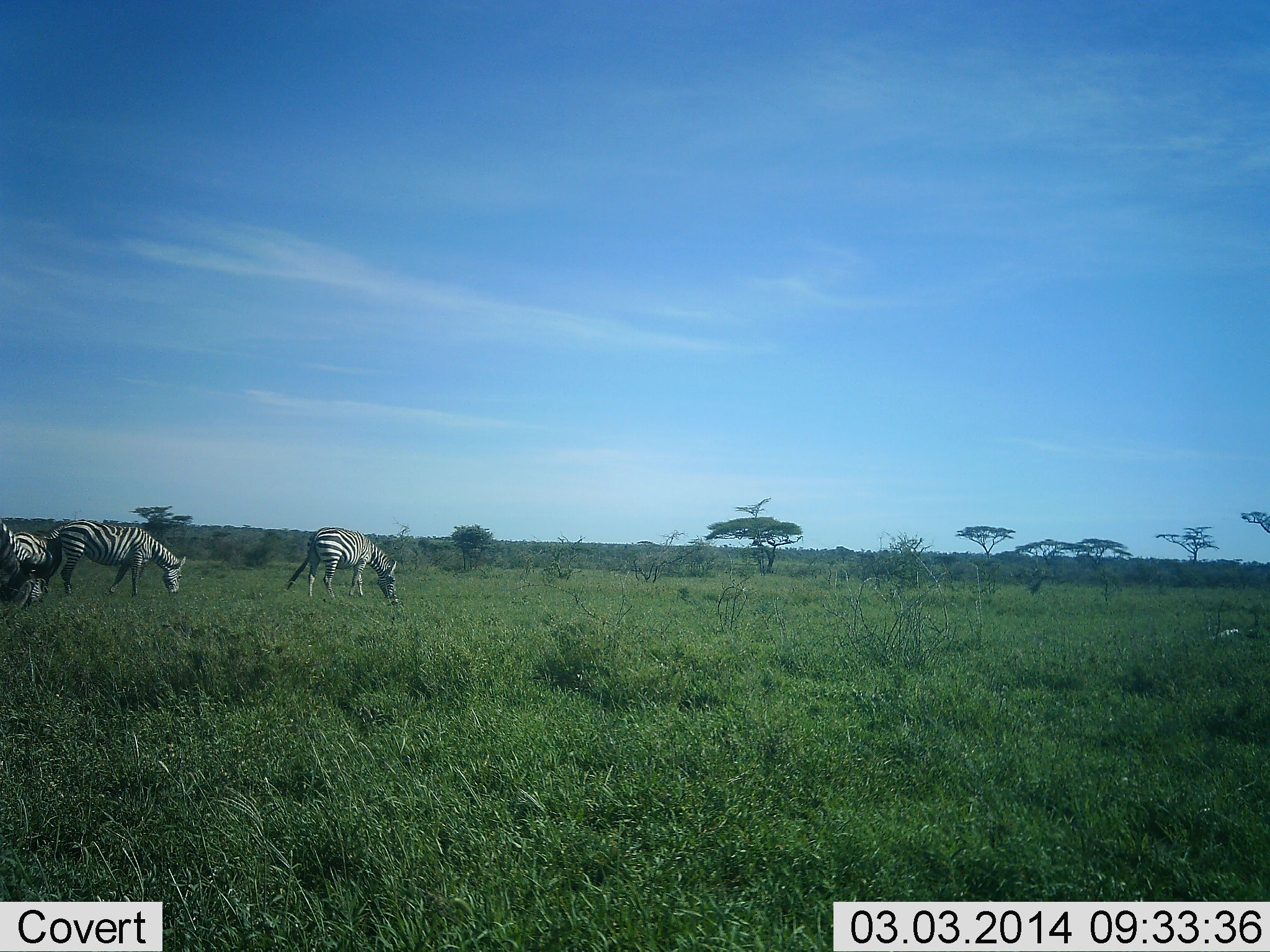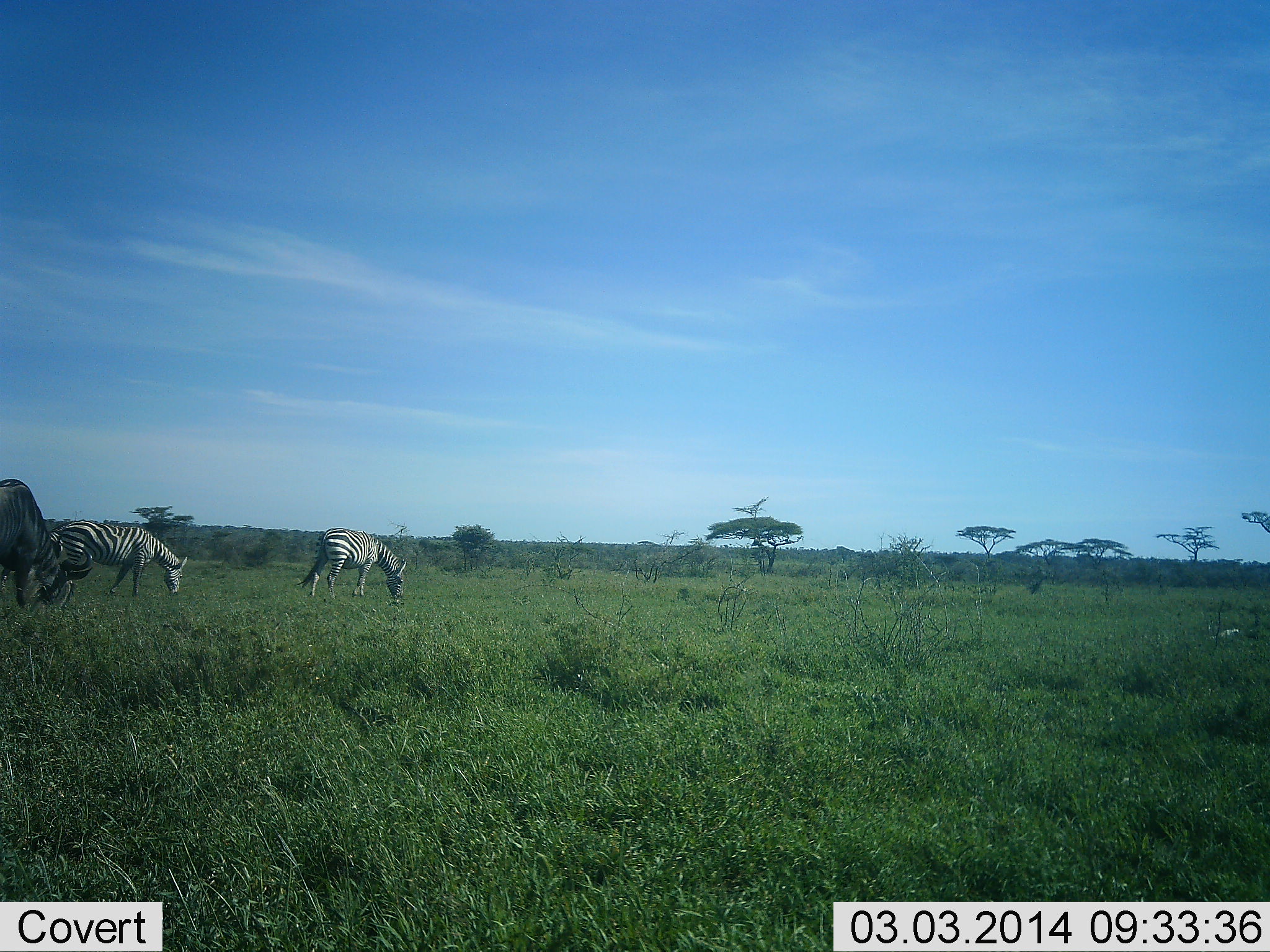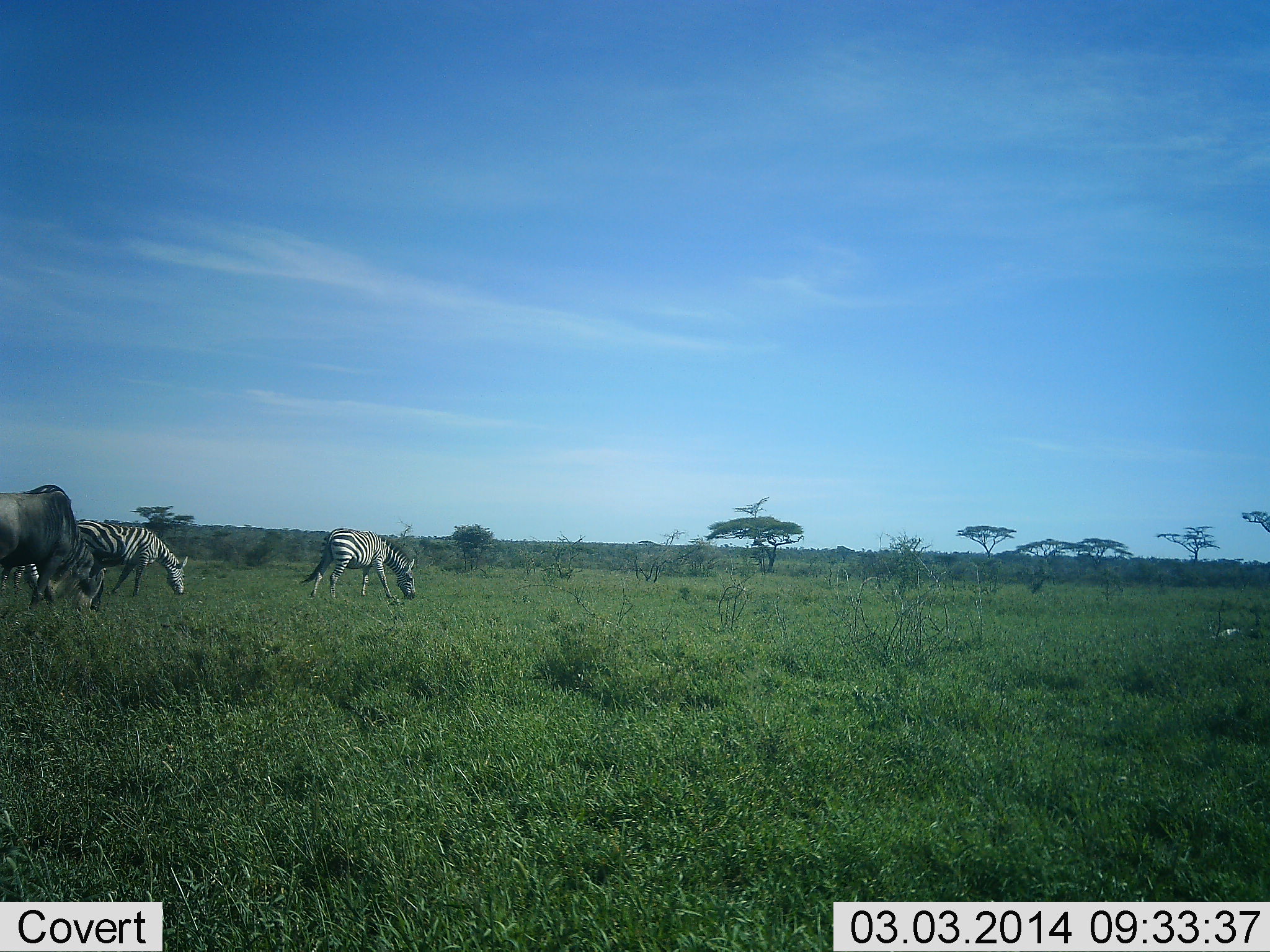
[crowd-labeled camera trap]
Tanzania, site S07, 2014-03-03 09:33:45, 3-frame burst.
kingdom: Animalia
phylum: Chordata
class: Mammalia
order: Artiodactyla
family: Bovidae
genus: Connochaetes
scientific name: Connochaetes taurinus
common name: blue wildebeest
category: wildebeest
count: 1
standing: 0%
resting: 0%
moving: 20%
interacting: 0%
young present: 0%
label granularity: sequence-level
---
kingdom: Animalia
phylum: Chordata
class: Mammalia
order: Perissodactyla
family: Equidae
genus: Equus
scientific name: Equus quagga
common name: plains zebra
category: zebra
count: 3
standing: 0%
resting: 0%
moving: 9%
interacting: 0%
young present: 0%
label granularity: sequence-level